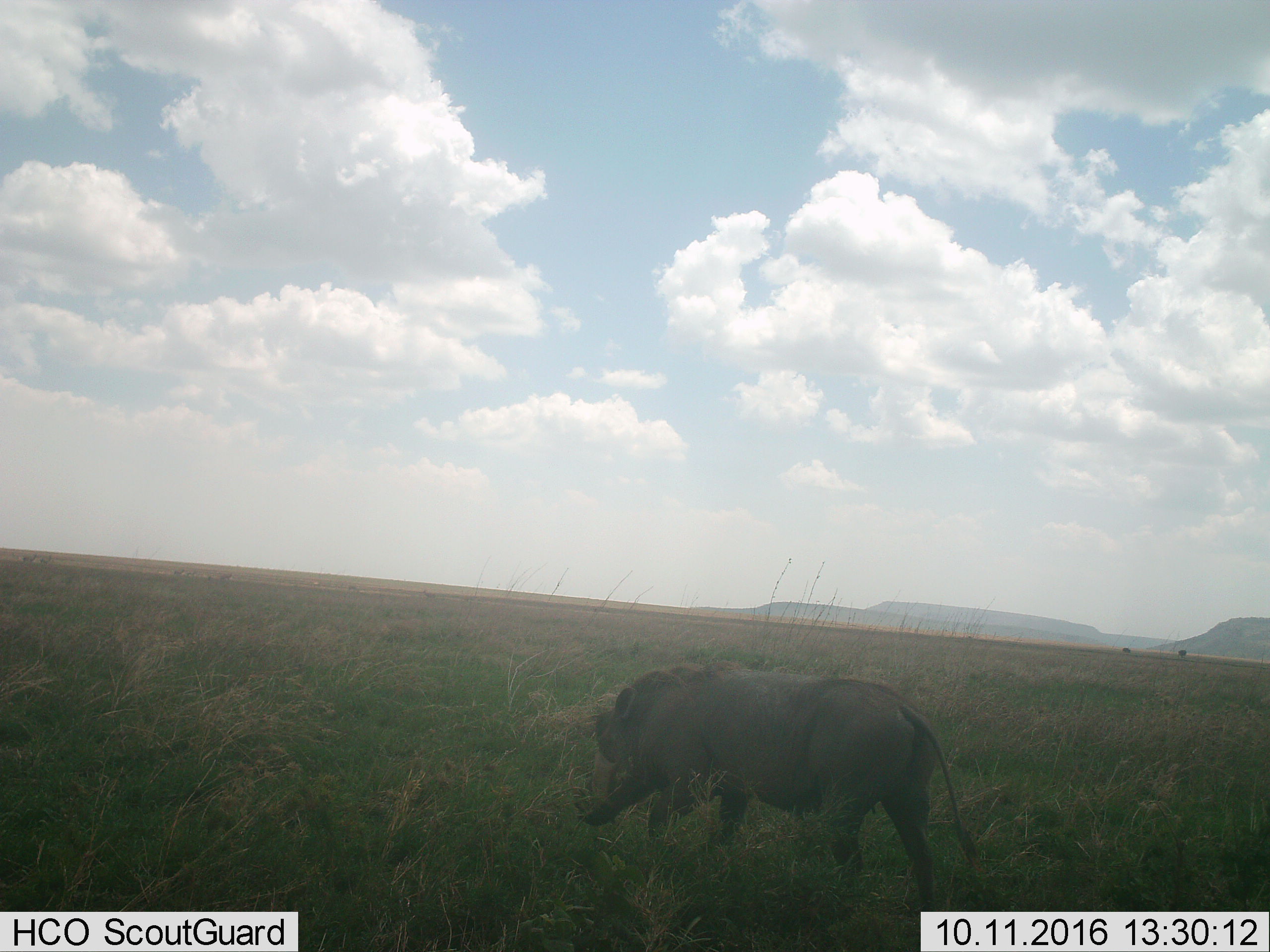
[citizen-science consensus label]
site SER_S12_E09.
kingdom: Animalia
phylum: Chordata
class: Mammalia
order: Artiodactyla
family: Suidae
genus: Phacochoerus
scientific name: Phacochoerus africanus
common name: warthog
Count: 1.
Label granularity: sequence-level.